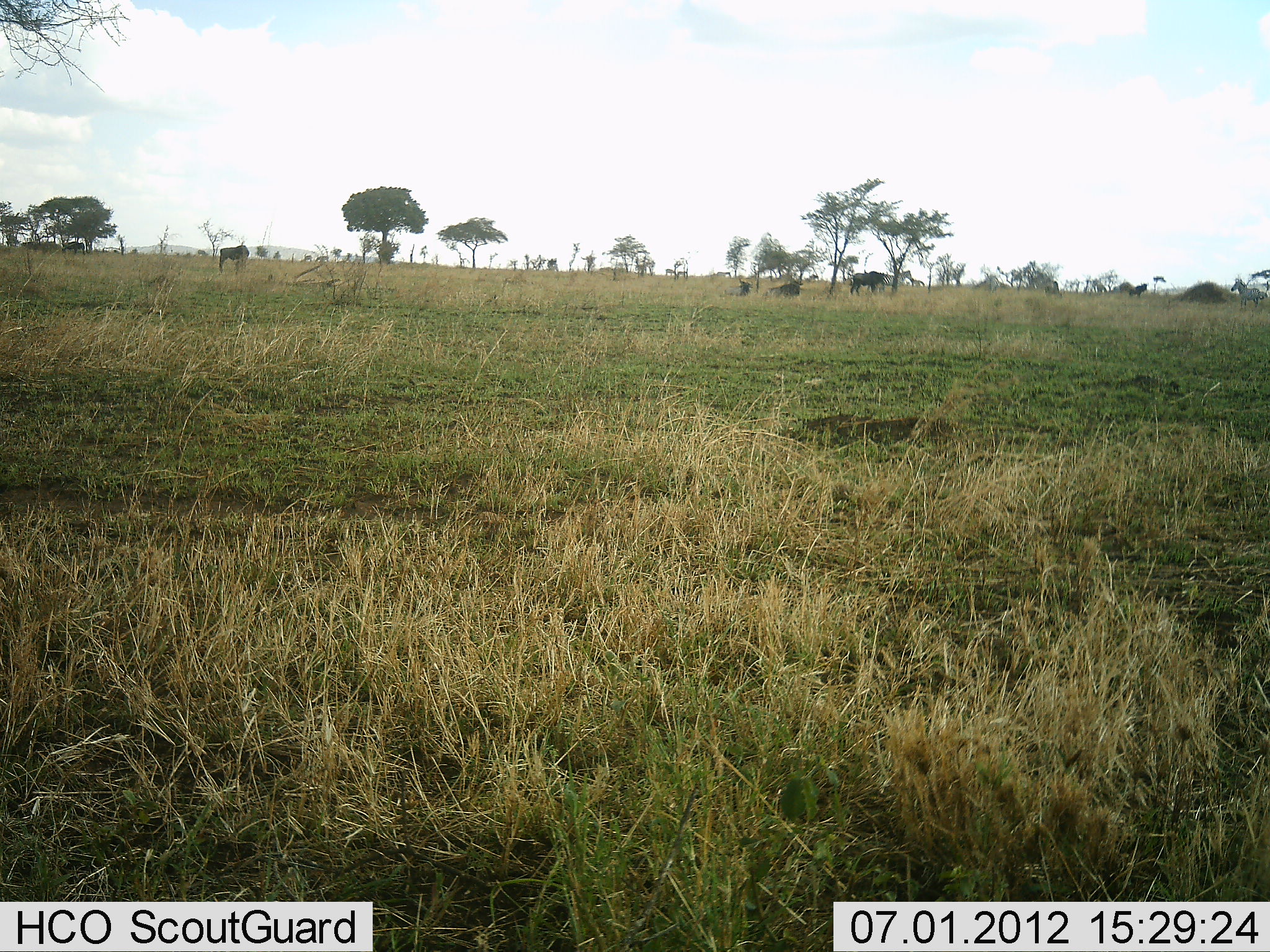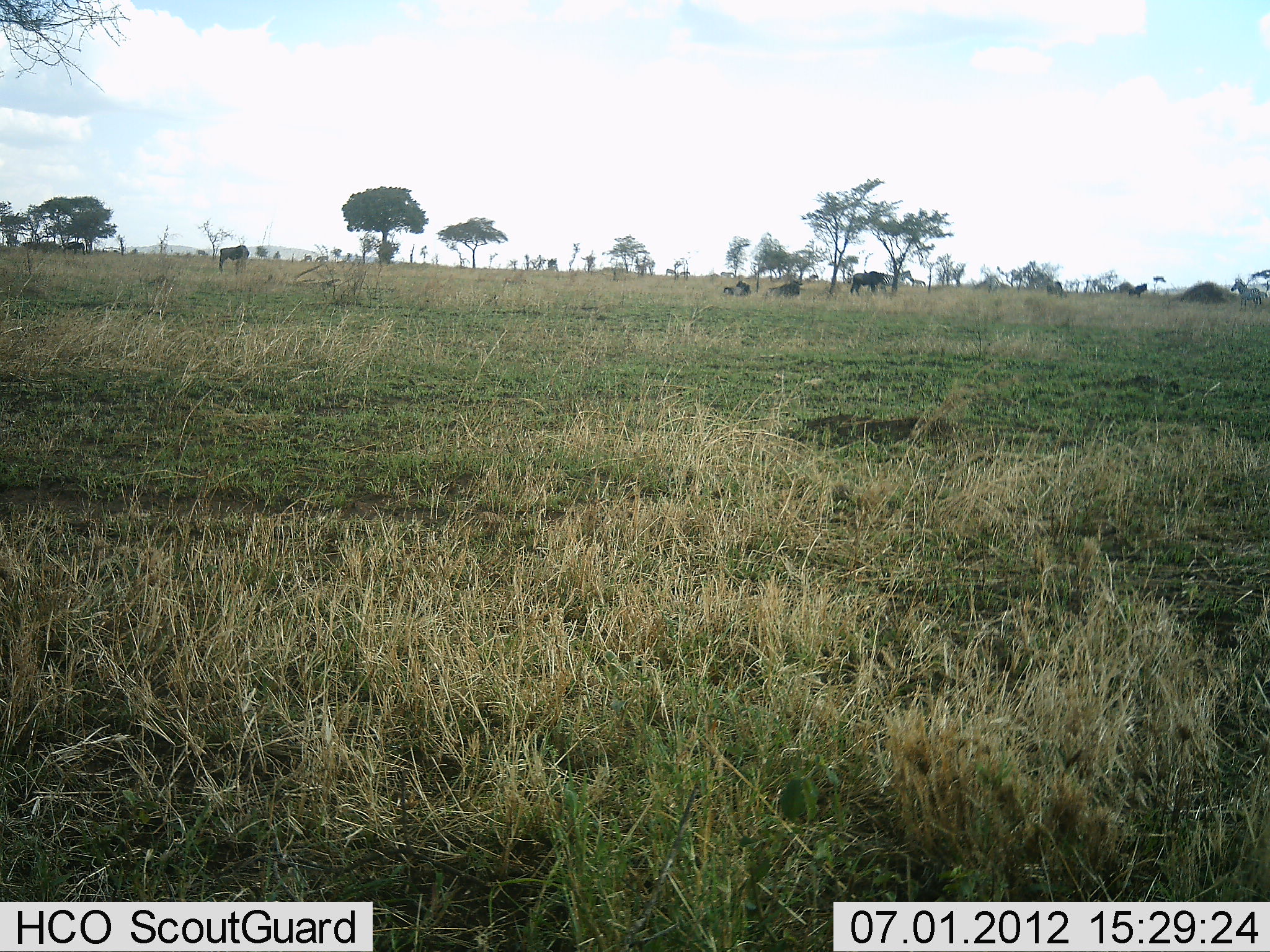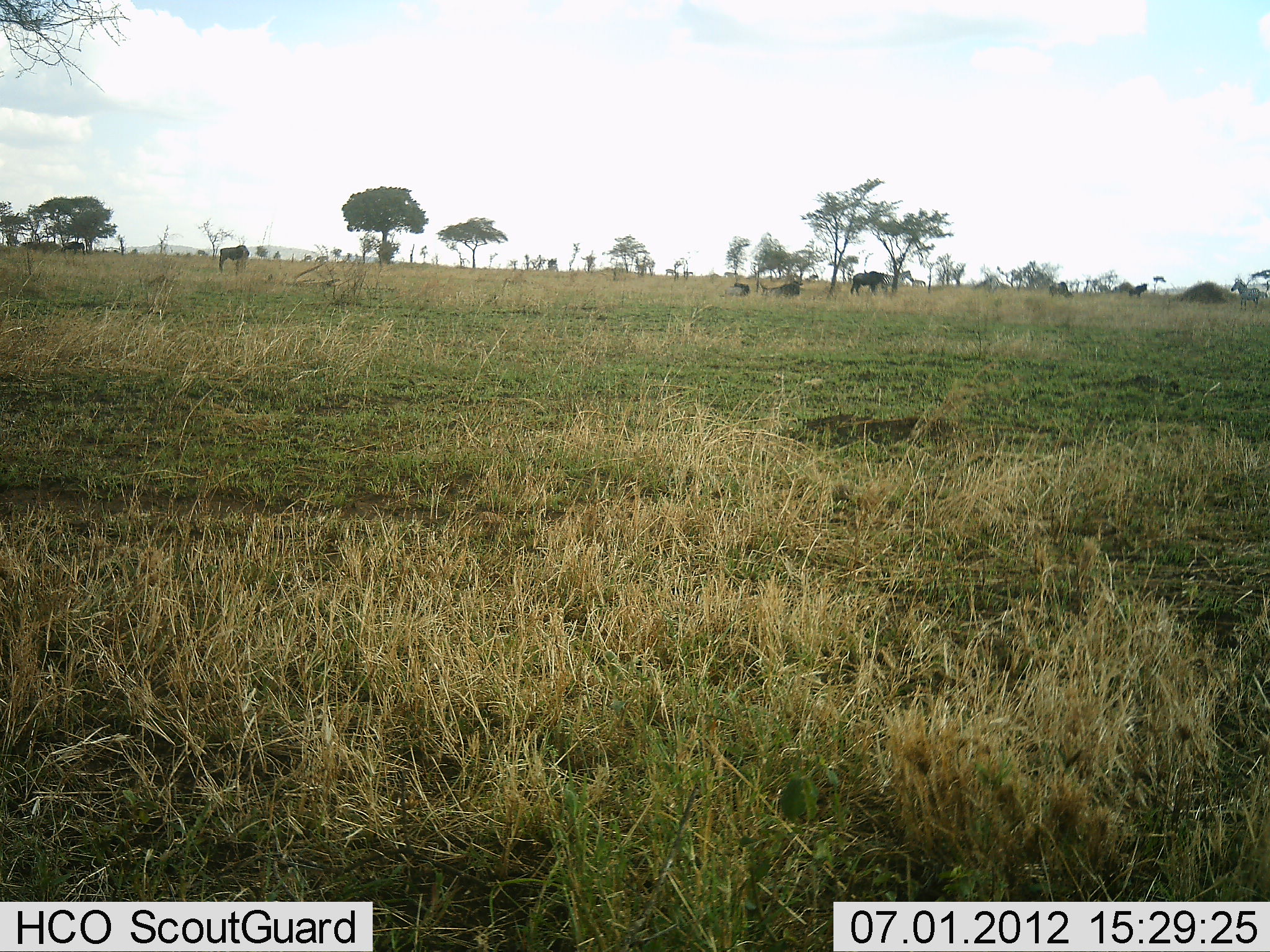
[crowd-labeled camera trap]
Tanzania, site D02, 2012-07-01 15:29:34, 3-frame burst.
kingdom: Animalia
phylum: Chordata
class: Mammalia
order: Artiodactyla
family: Bovidae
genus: Connochaetes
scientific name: Connochaetes taurinus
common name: blue wildebeest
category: wildebeest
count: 7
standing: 92%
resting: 83%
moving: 33%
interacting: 0%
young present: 17%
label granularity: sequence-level